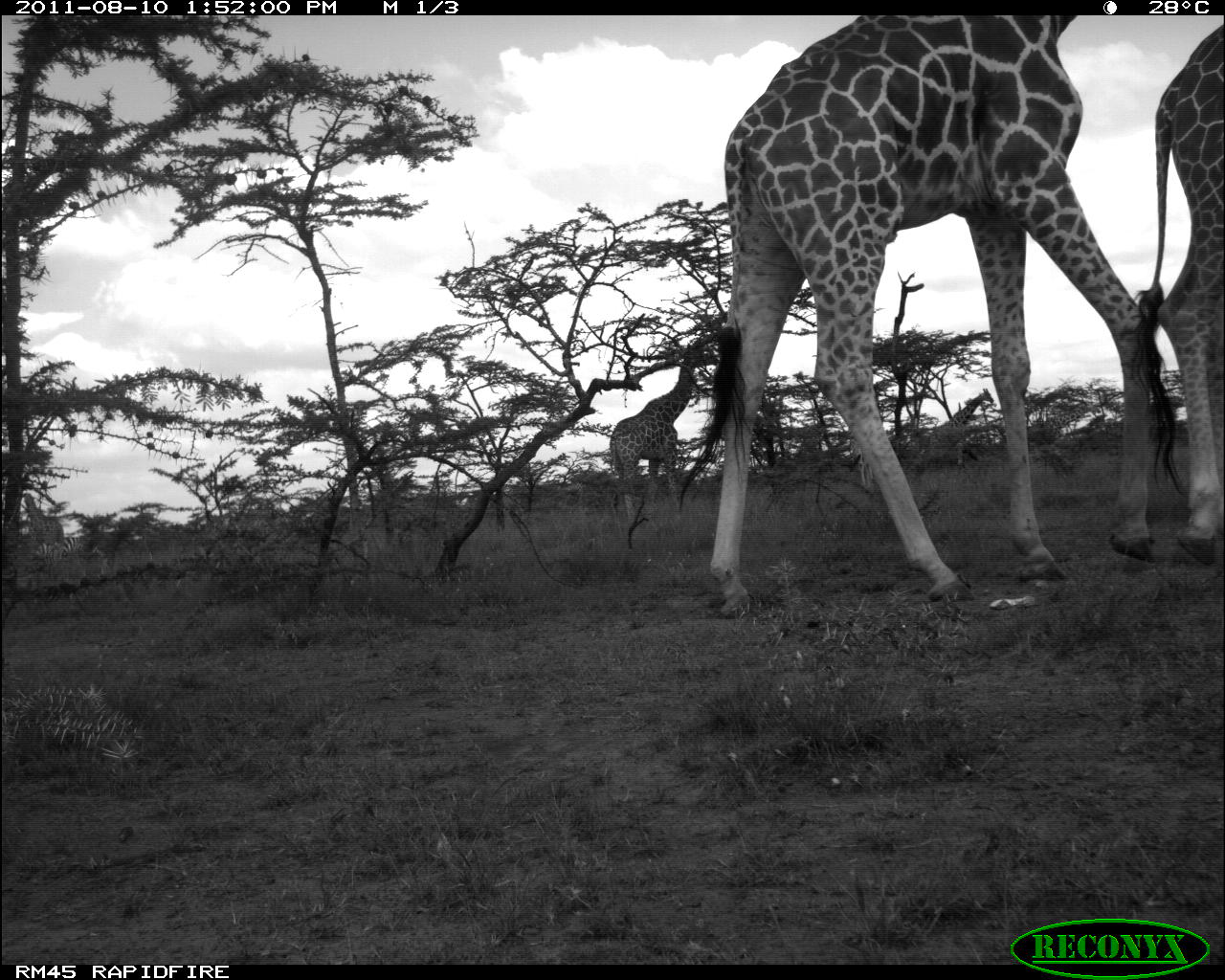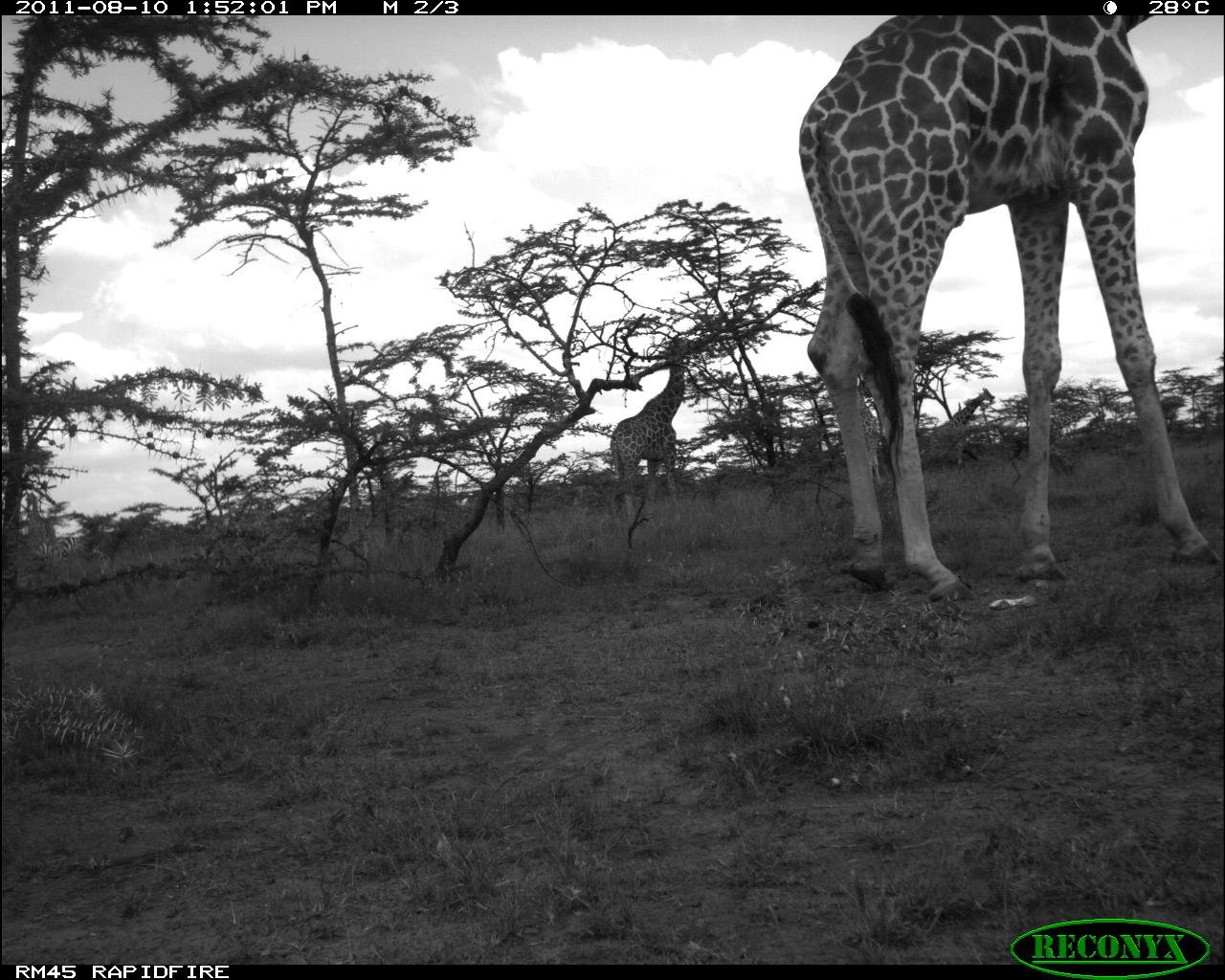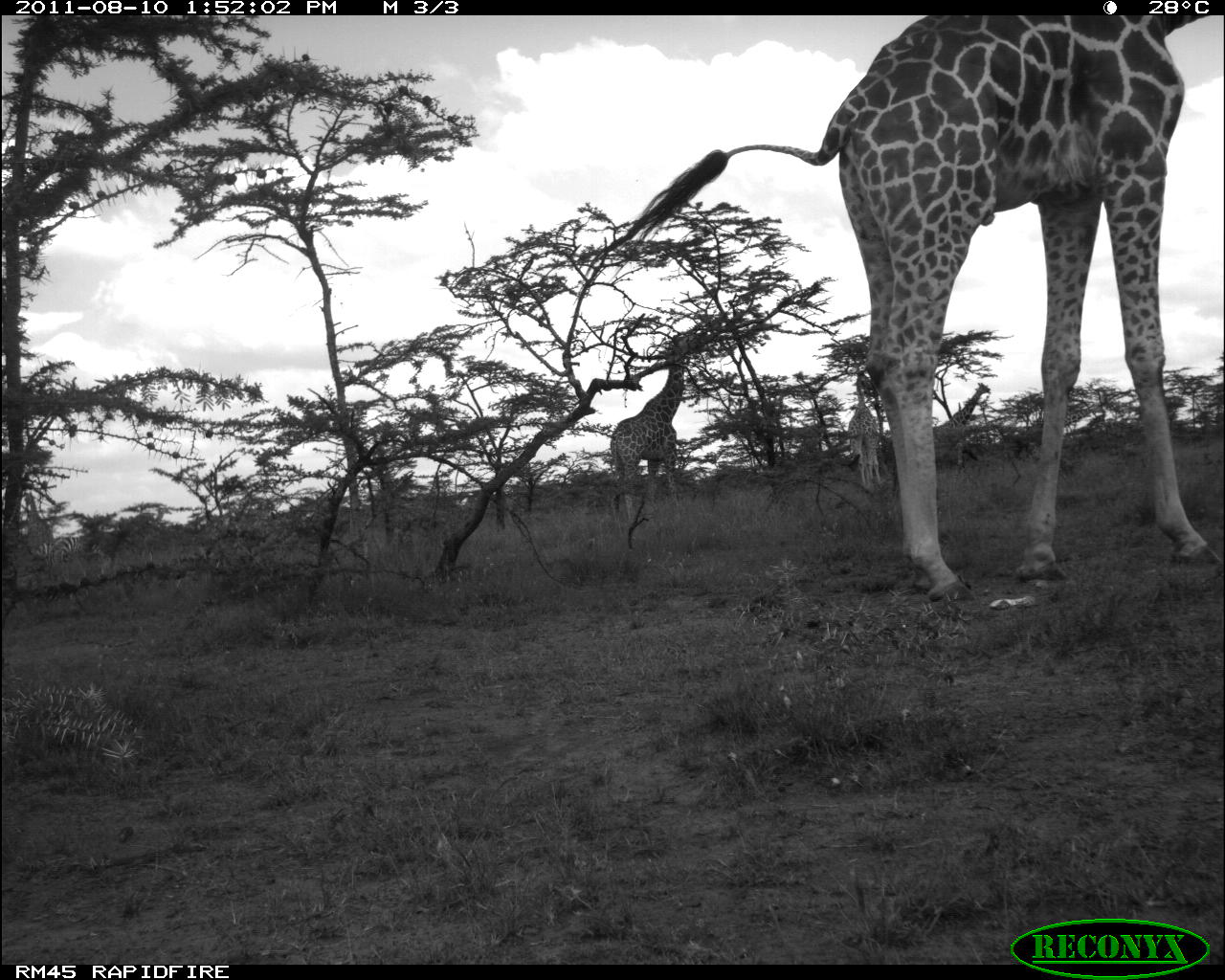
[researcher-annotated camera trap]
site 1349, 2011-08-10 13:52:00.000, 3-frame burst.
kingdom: Animalia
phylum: Chordata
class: Mammalia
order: Artiodactyla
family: Giraffidae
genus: Giraffa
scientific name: Giraffa camelopardalis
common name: giraffe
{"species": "Giraffa camelopardalis (giraffe)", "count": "4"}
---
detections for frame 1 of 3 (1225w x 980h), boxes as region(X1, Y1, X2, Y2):
giraffa camelopardalis: region(674, 16, 1152, 615); region(1142, 14, 1223, 567); region(611, 354, 723, 535); region(925, 391, 994, 467)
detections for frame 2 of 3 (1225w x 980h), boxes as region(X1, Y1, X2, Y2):
giraffa camelopardalis: region(796, 12, 1225, 600); region(612, 338, 711, 531); region(828, 373, 883, 488); region(929, 386, 995, 466); region(22, 537, 104, 573)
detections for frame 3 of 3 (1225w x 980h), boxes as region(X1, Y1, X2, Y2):
giraffa camelopardalis: region(623, 11, 1225, 602); region(610, 330, 712, 535); region(911, 382, 990, 476); region(848, 375, 883, 489); region(33, 533, 112, 566)